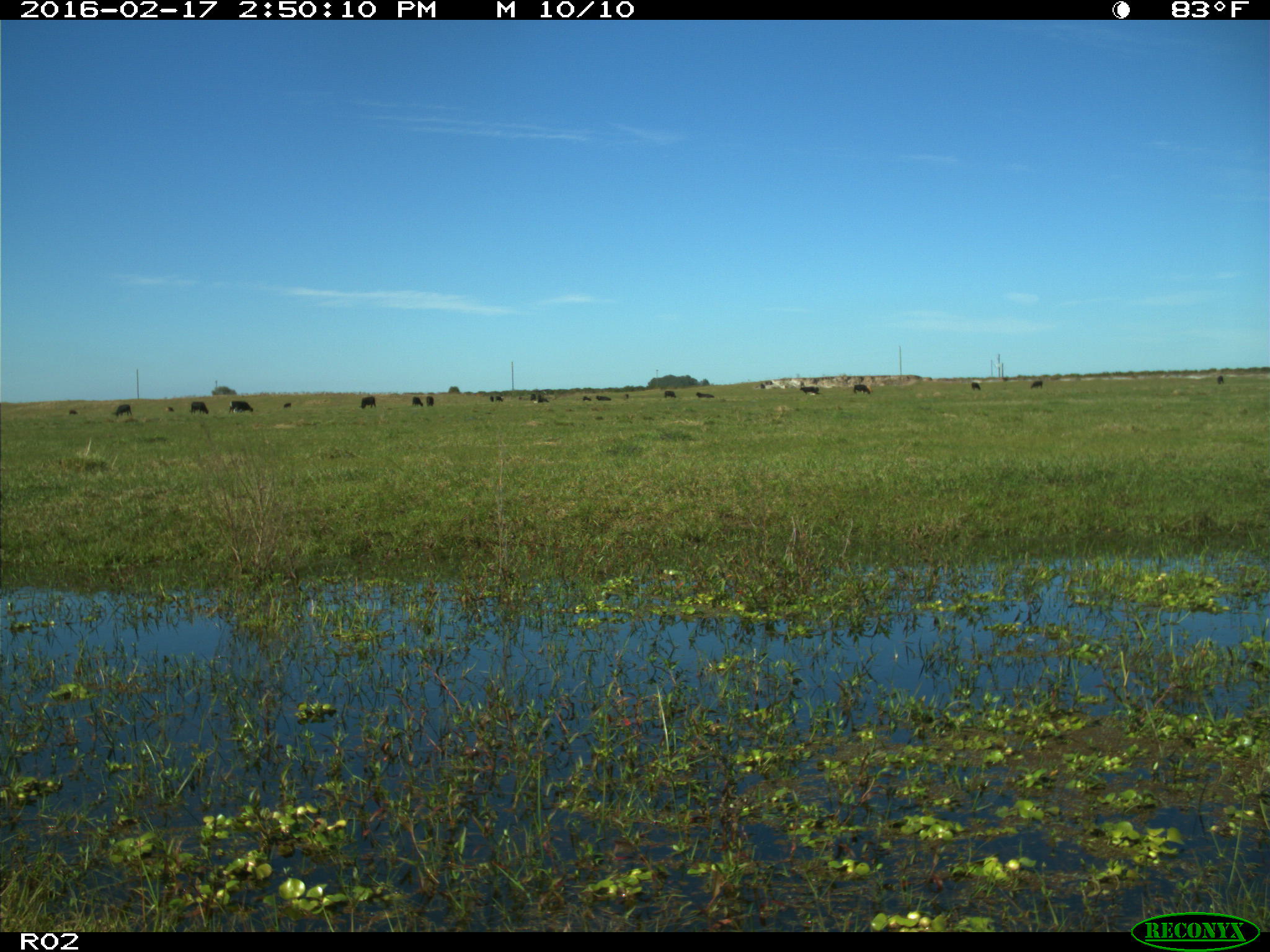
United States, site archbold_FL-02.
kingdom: Animalia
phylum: Chordata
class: Mammalia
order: Artiodactyla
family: Bovidae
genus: Bos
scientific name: Bos taurus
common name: domestic cow